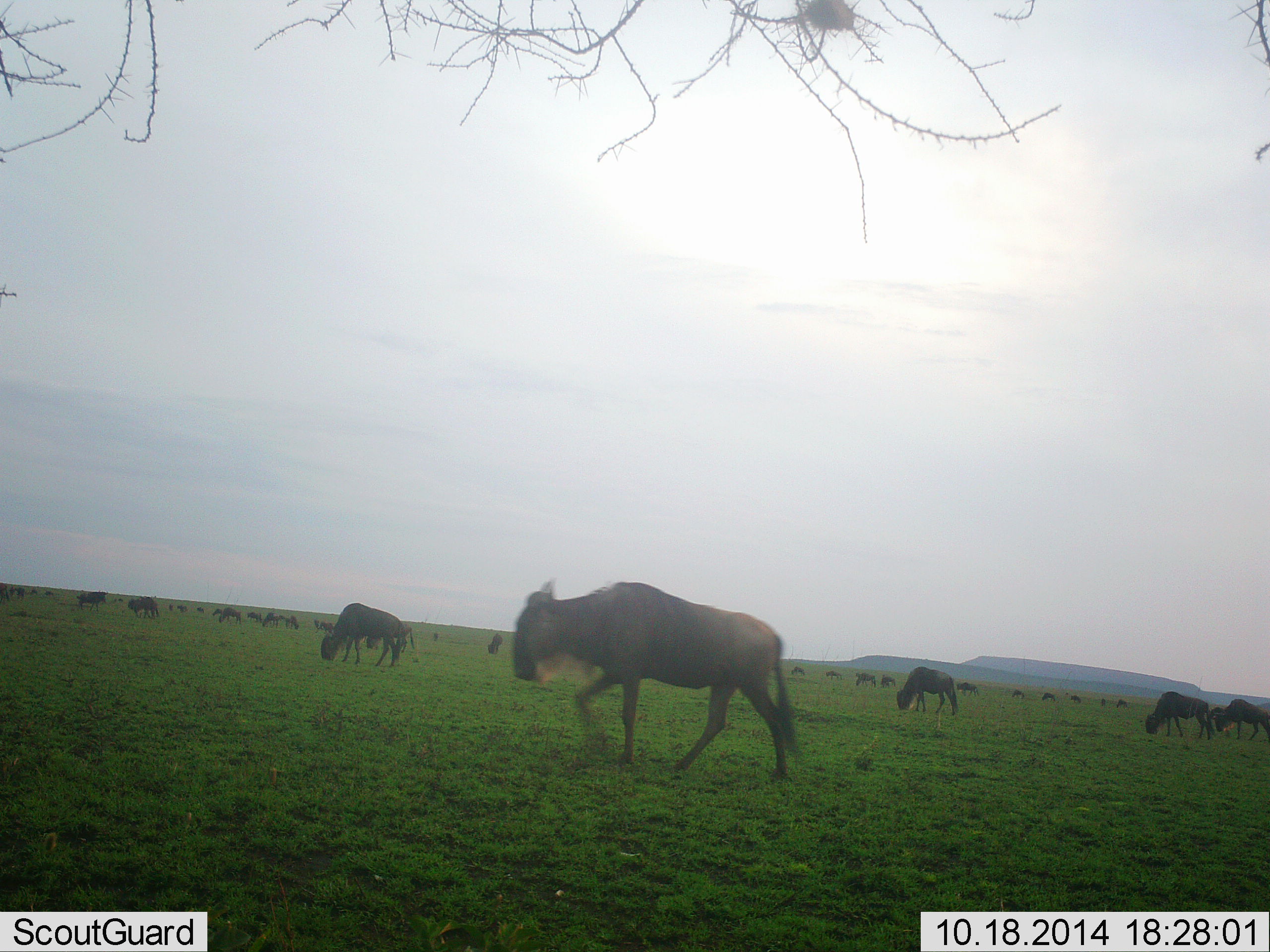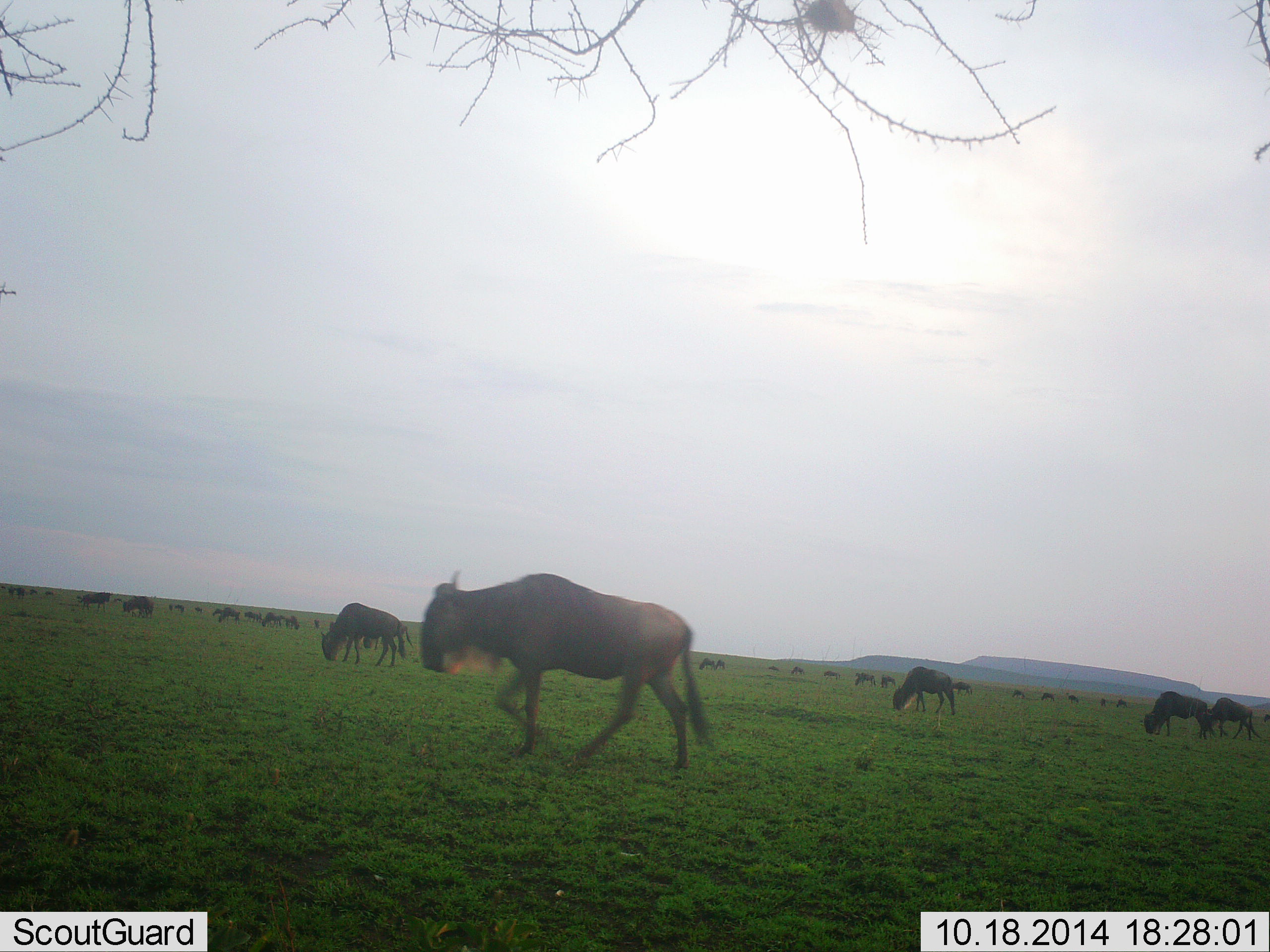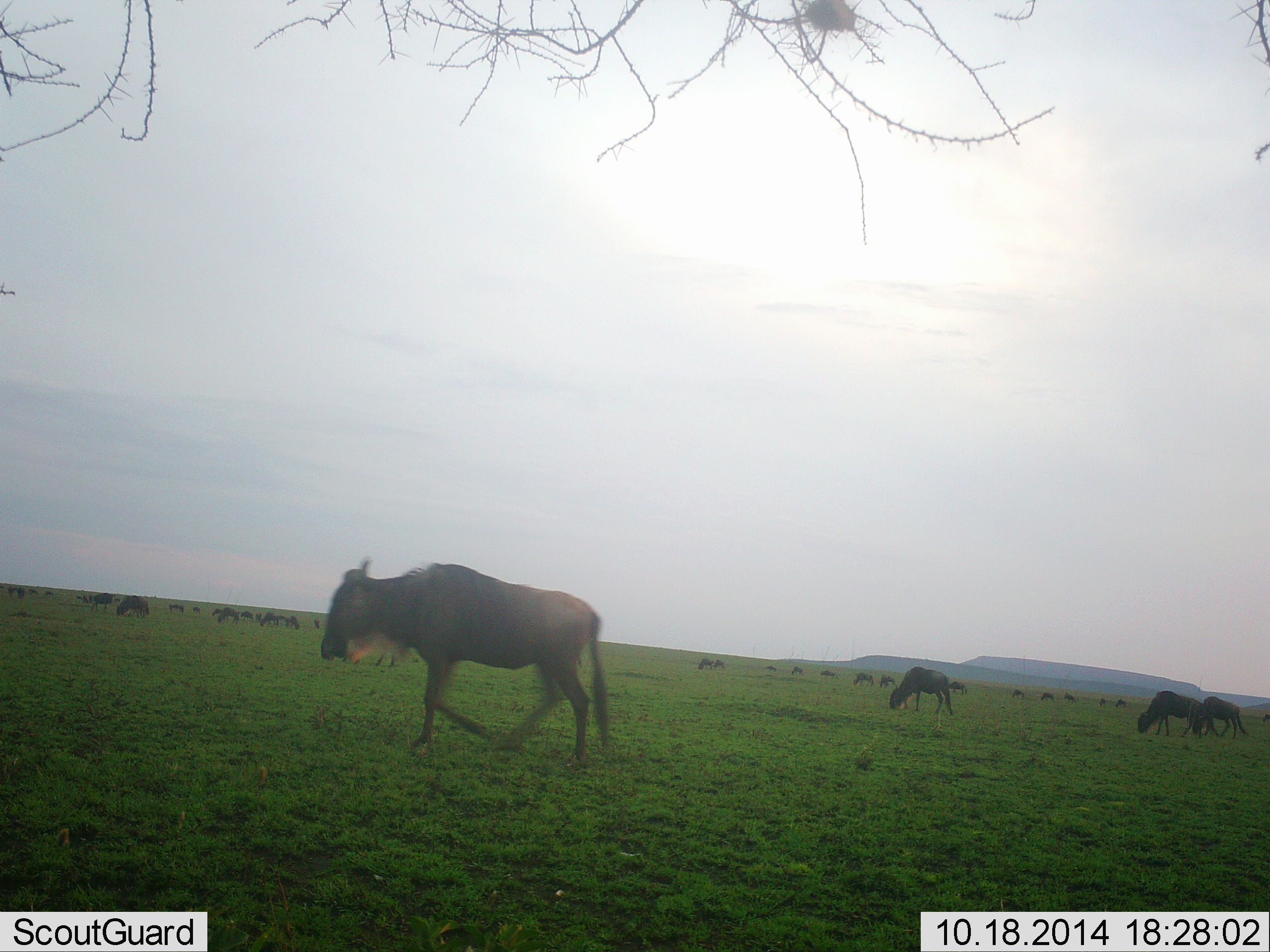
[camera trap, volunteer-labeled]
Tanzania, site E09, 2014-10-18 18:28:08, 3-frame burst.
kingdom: Animalia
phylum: Chordata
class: Mammalia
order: Artiodactyla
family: Bovidae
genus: Connochaetes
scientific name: Connochaetes taurinus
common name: blue wildebeest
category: wildebeest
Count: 11-50.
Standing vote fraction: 50%.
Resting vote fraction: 0%.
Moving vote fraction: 90%.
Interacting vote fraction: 0%.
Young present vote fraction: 0%.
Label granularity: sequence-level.